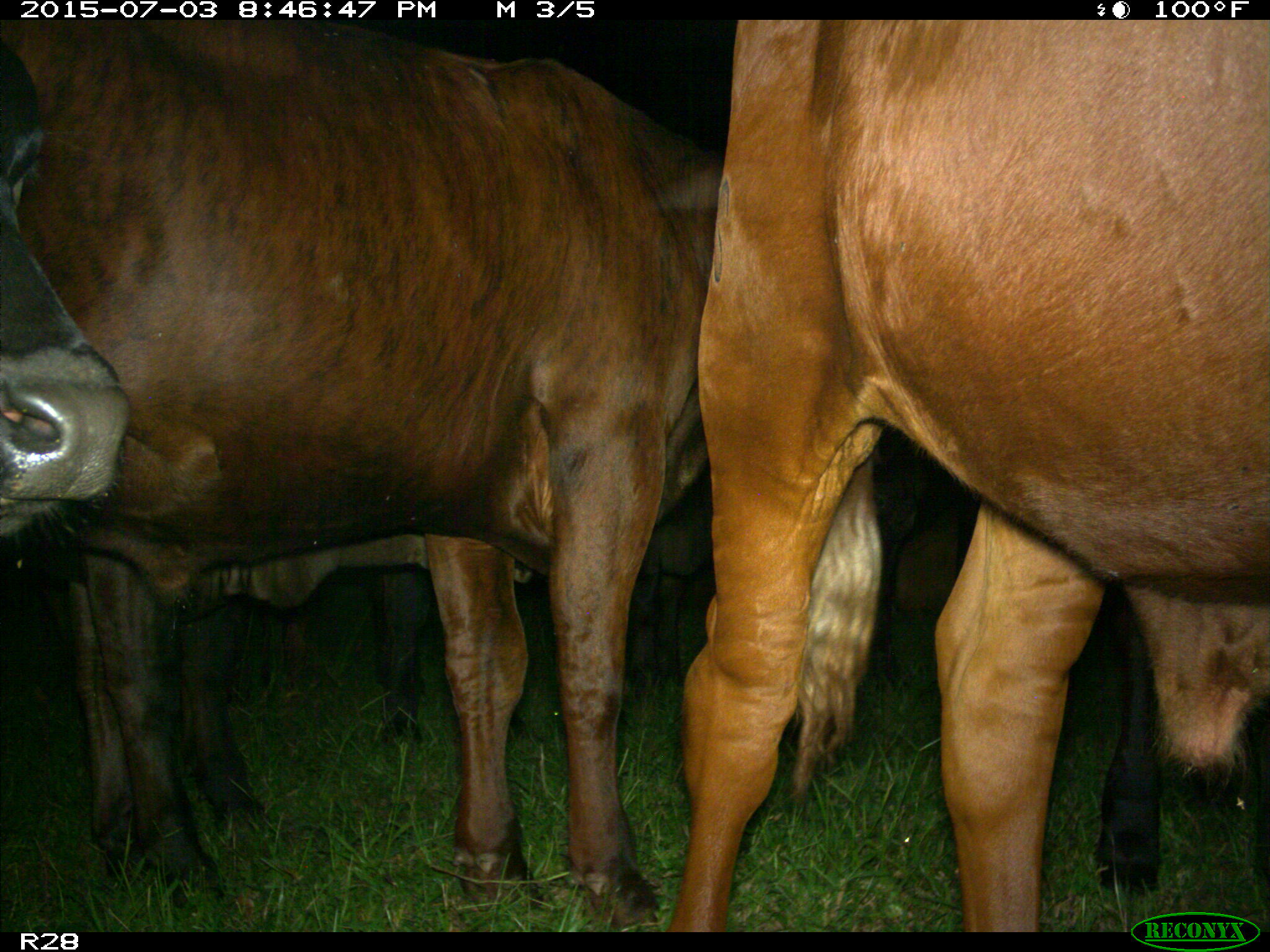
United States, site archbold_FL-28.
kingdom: Animalia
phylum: Chordata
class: Mammalia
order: Artiodactyla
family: Bovidae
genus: Bos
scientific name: Bos taurus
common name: domestic cow